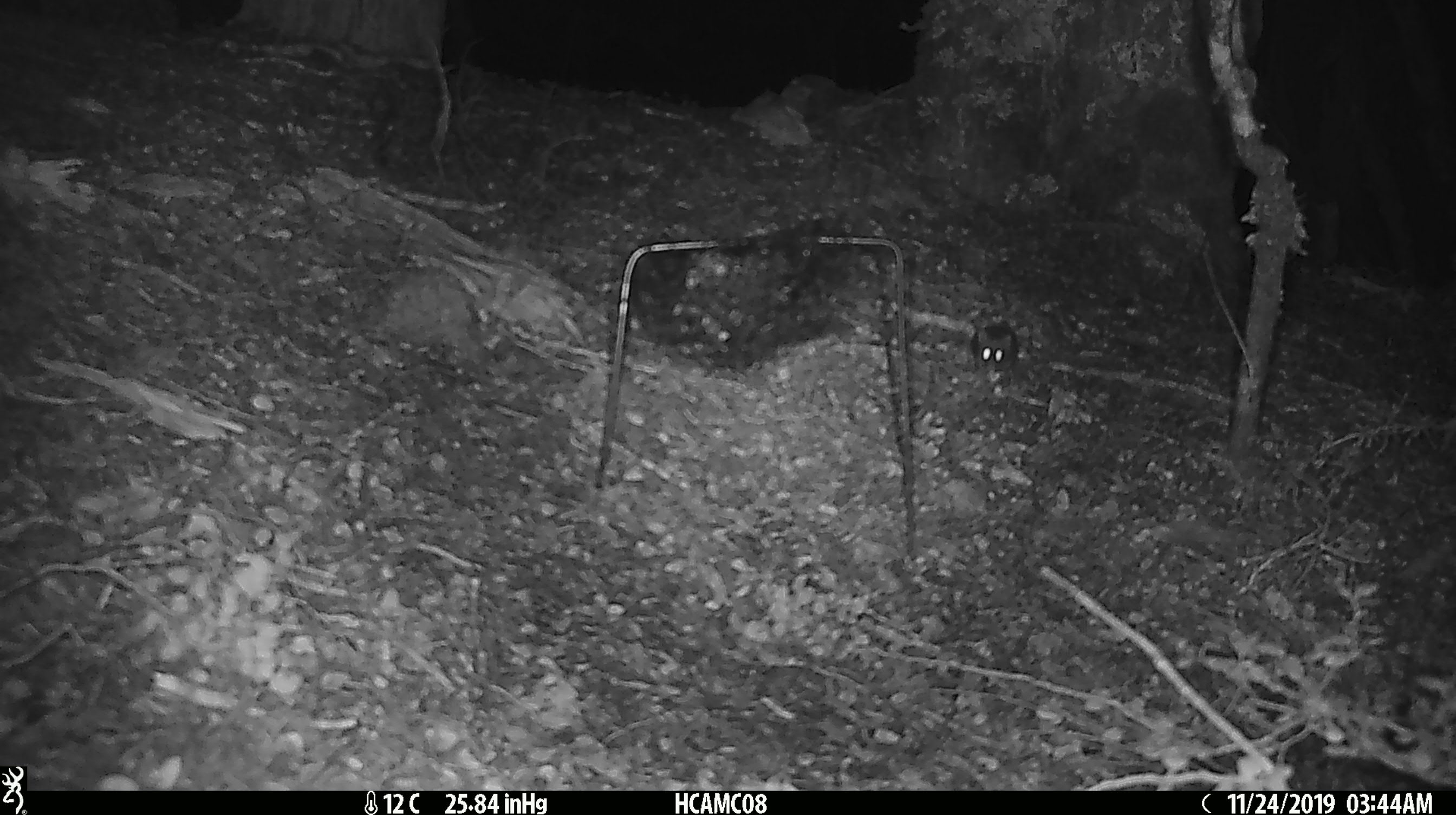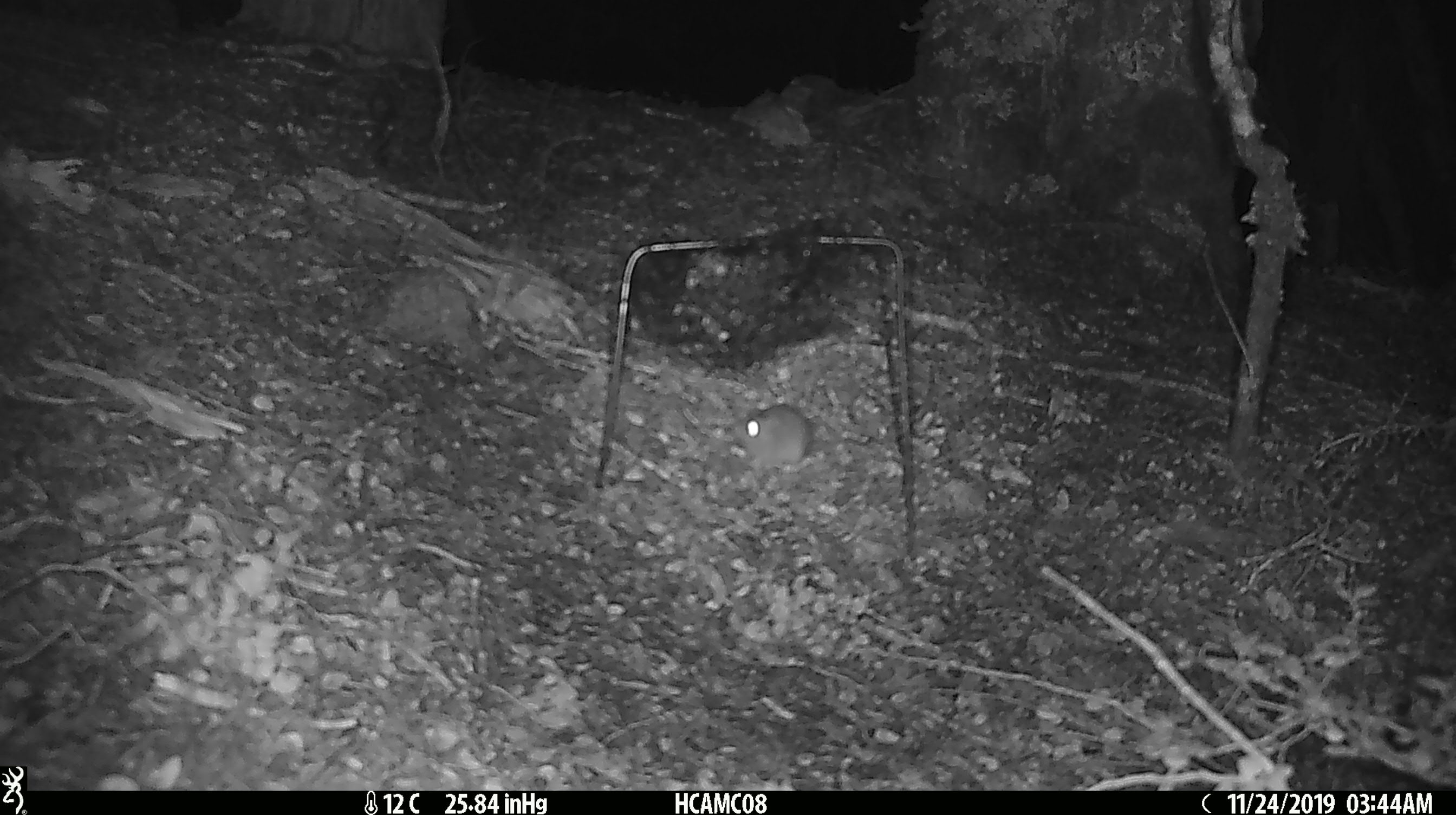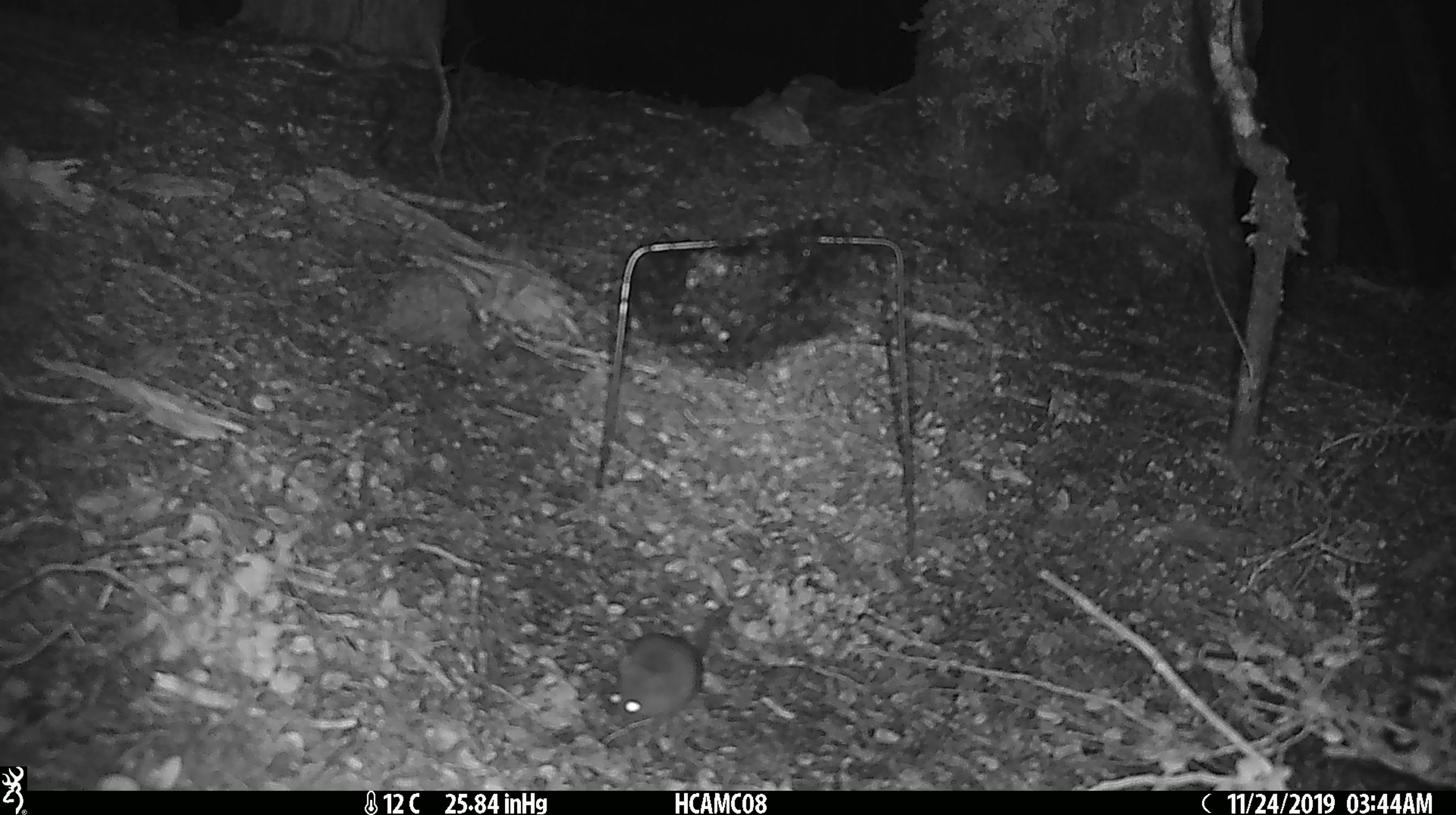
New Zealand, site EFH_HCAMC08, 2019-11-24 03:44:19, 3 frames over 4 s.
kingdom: Animalia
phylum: Chordata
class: Mammalia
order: Rodentia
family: Muridae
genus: Mus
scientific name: Mus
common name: mouse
Mouse (Mus).